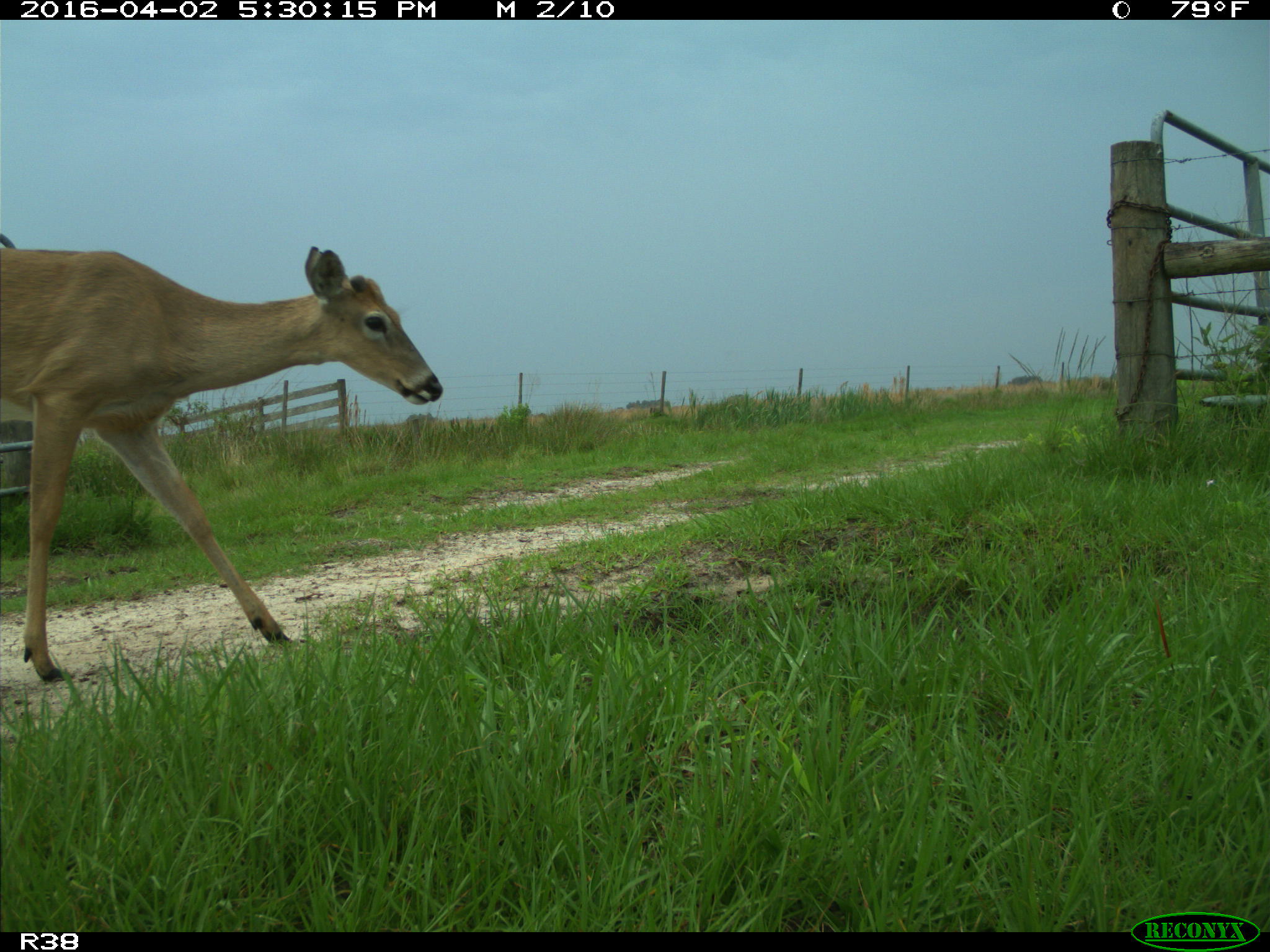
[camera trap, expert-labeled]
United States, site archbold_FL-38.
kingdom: Animalia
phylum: Chordata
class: Mammalia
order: Artiodactyla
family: Cervidae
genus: Odocoileus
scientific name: Odocoileus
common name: deer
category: unidentified deer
Unidentified deer (deer) (Odocoileus).